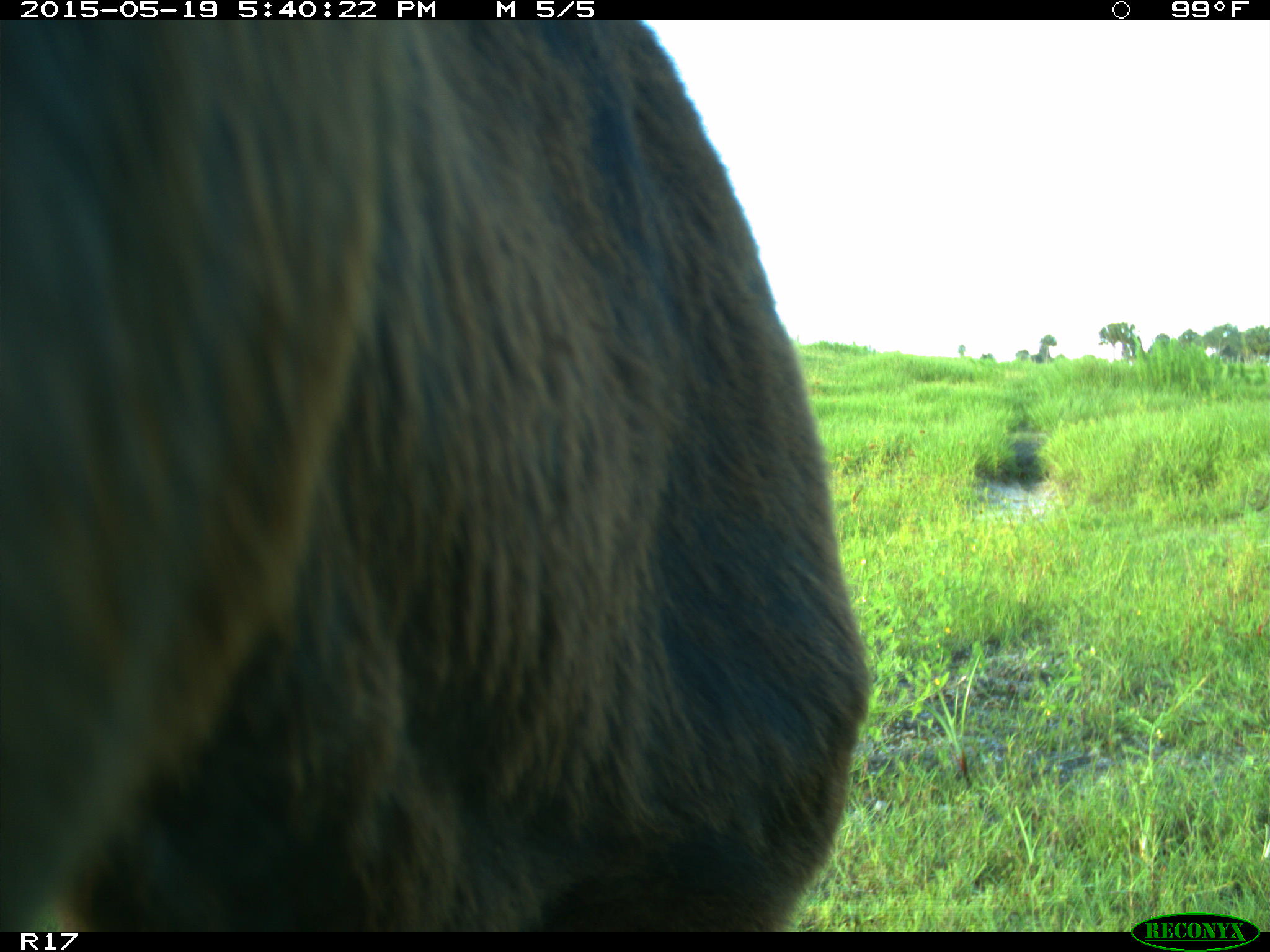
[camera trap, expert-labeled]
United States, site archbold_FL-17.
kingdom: Animalia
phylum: Chordata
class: Mammalia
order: Artiodactyla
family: Bovidae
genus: Bos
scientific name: Bos taurus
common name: domestic cow